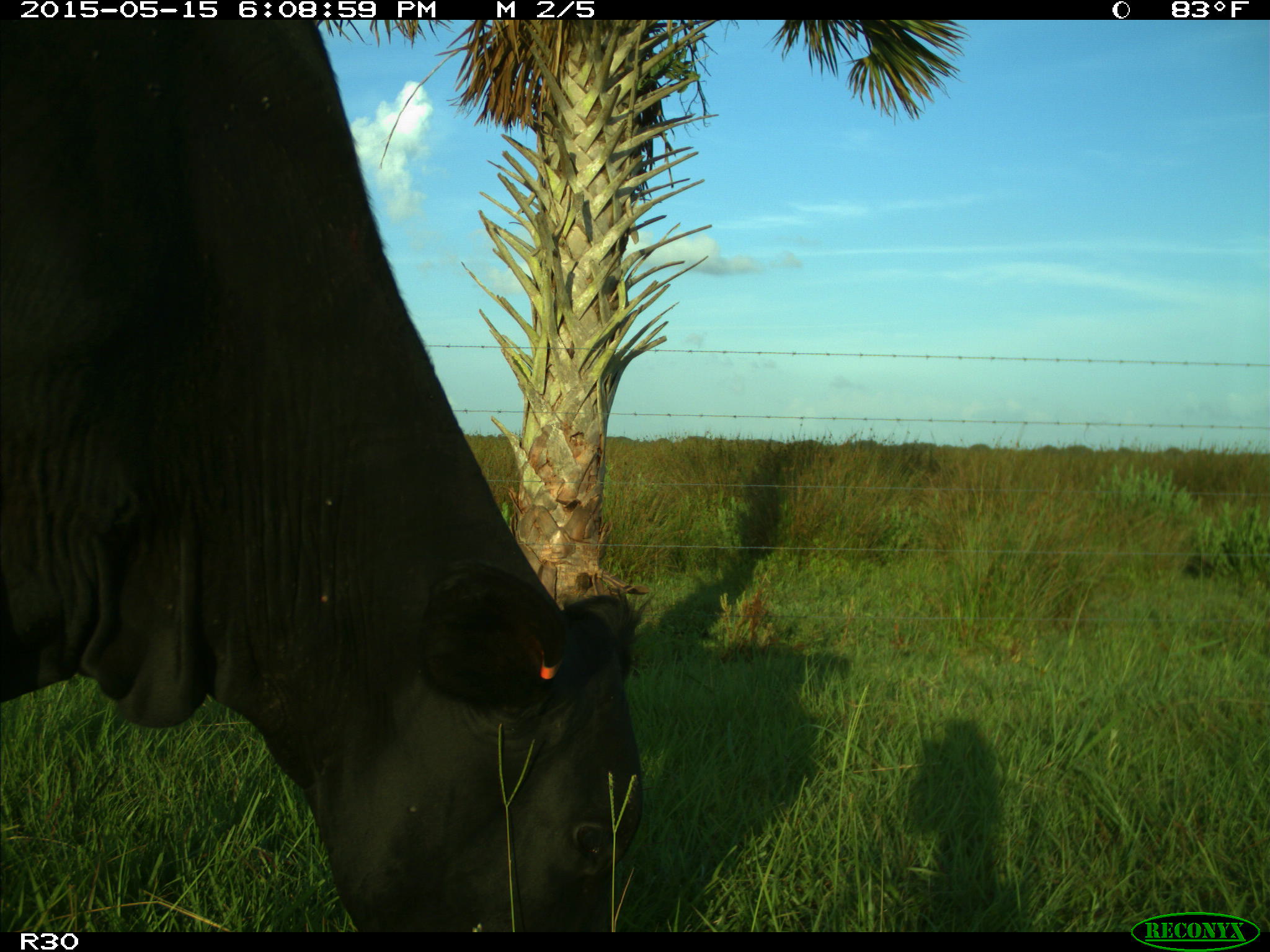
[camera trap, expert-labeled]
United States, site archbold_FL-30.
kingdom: Animalia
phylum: Chordata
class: Mammalia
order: Artiodactyla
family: Bovidae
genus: Bos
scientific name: Bos taurus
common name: domestic cow